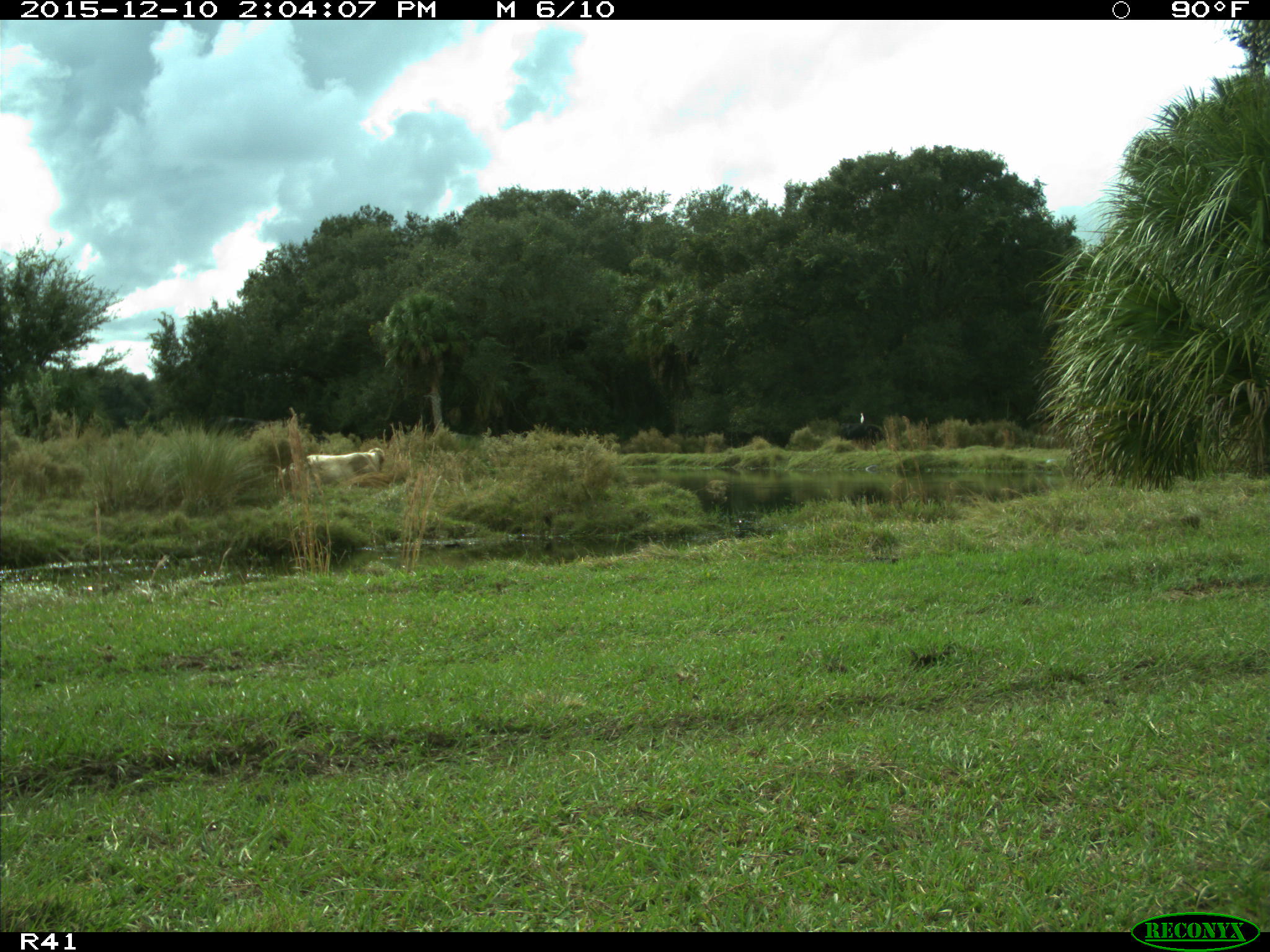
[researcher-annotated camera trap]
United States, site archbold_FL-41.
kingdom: Animalia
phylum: Chordata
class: Mammalia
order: Artiodactyla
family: Bovidae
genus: Bos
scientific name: Bos taurus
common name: domestic cow